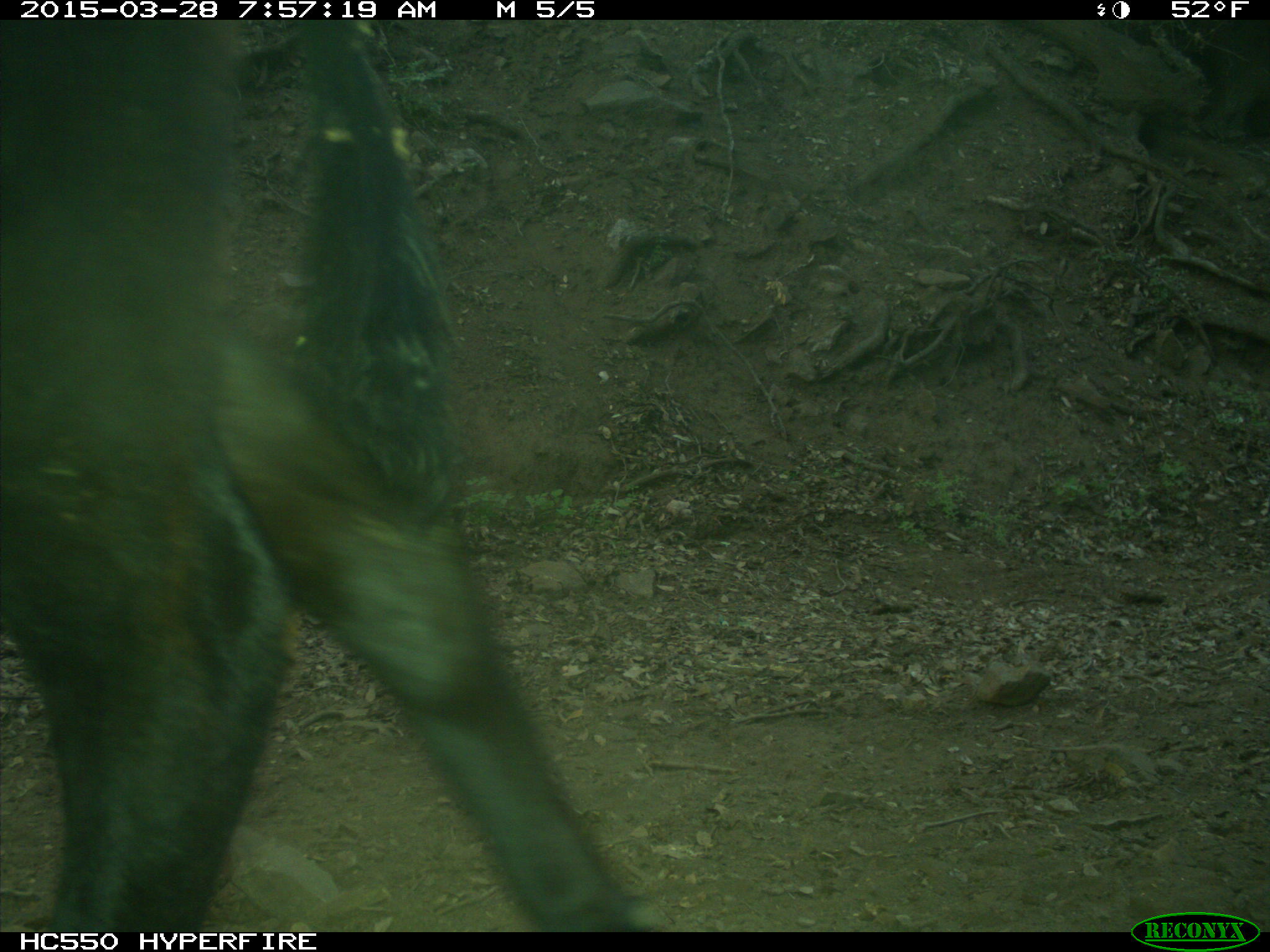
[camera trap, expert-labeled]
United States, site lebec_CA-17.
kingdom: Animalia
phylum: Chordata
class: Mammalia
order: Artiodactyla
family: Bovidae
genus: Bos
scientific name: Bos taurus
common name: domestic cow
Bos taurus (domestic cow).